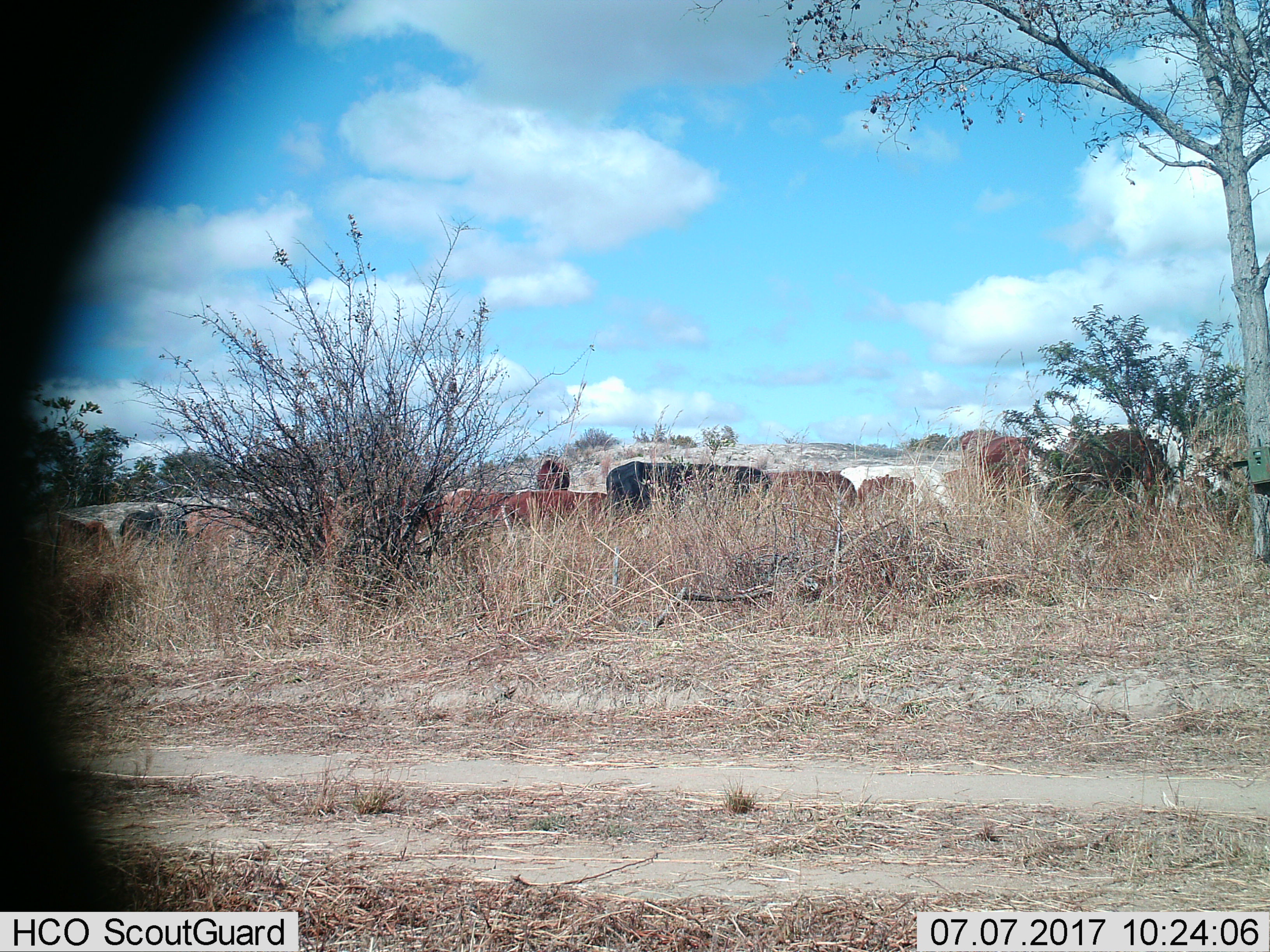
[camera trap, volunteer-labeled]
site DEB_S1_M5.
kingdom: Animalia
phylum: Chordata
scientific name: Vertebrata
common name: domestic animal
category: domesticanimal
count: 11-50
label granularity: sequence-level